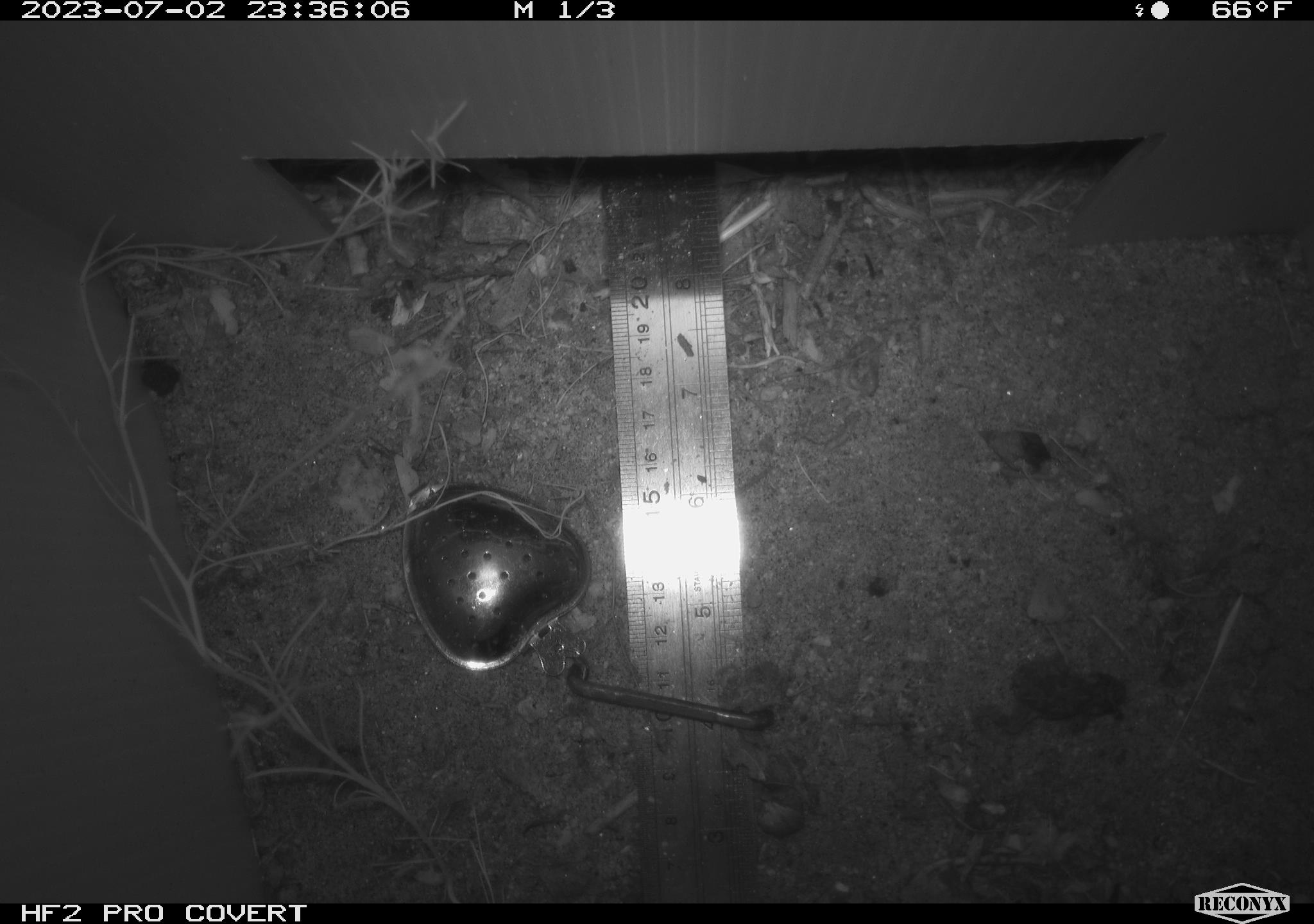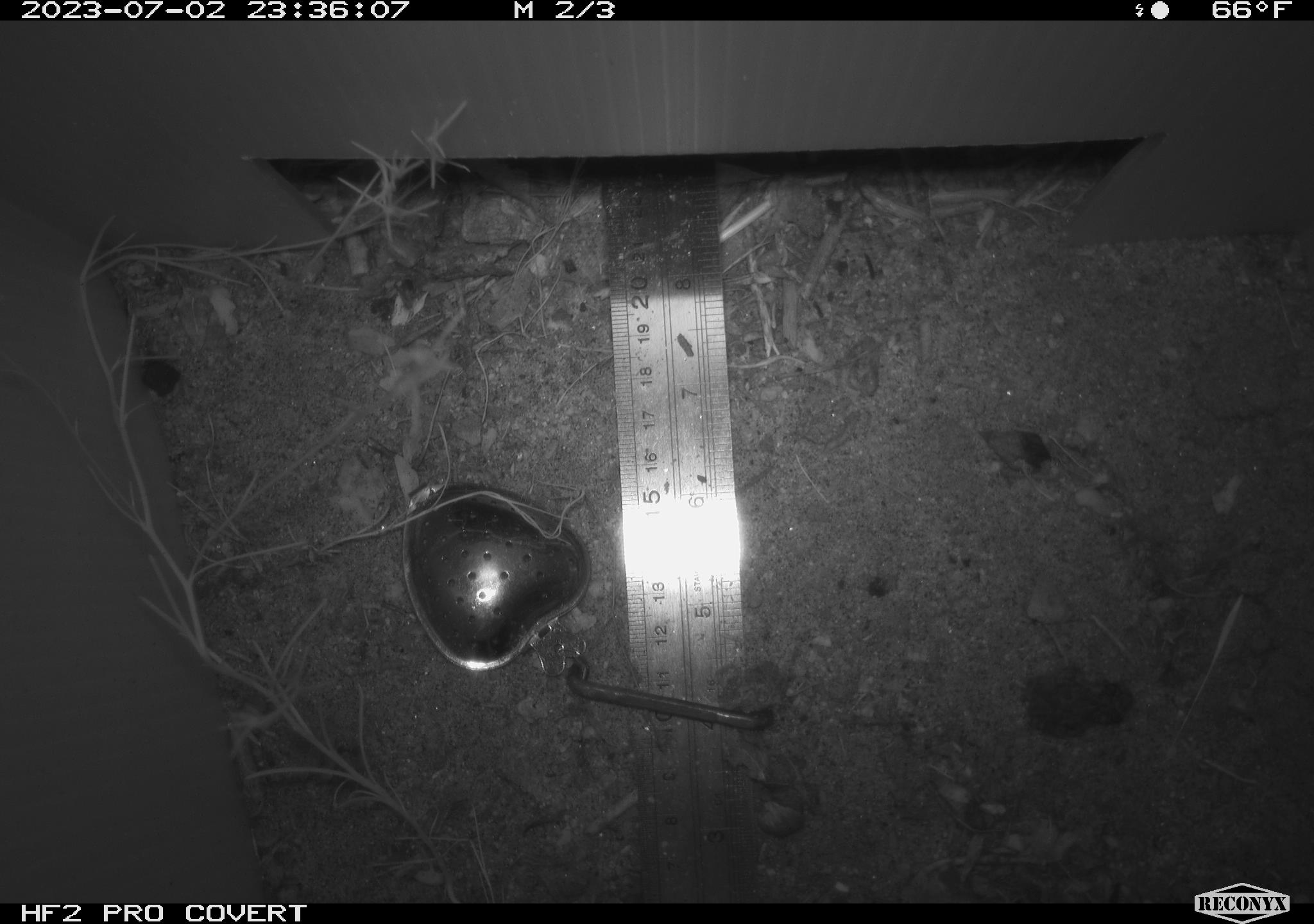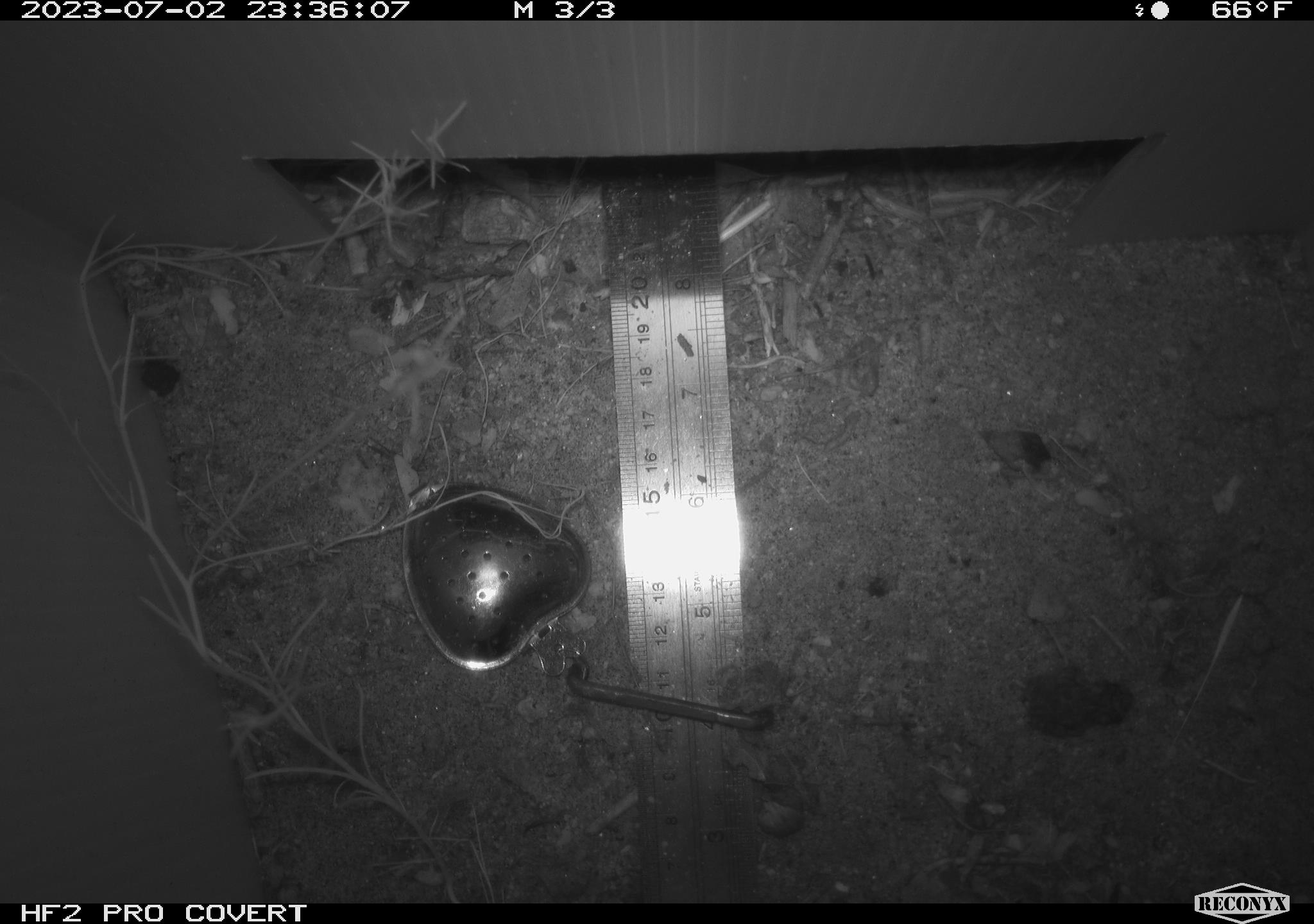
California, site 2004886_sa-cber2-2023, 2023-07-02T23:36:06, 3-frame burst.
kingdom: Animalia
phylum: Chordata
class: Amphibia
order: Anura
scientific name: Anura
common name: frogs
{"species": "frogs (Anura)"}